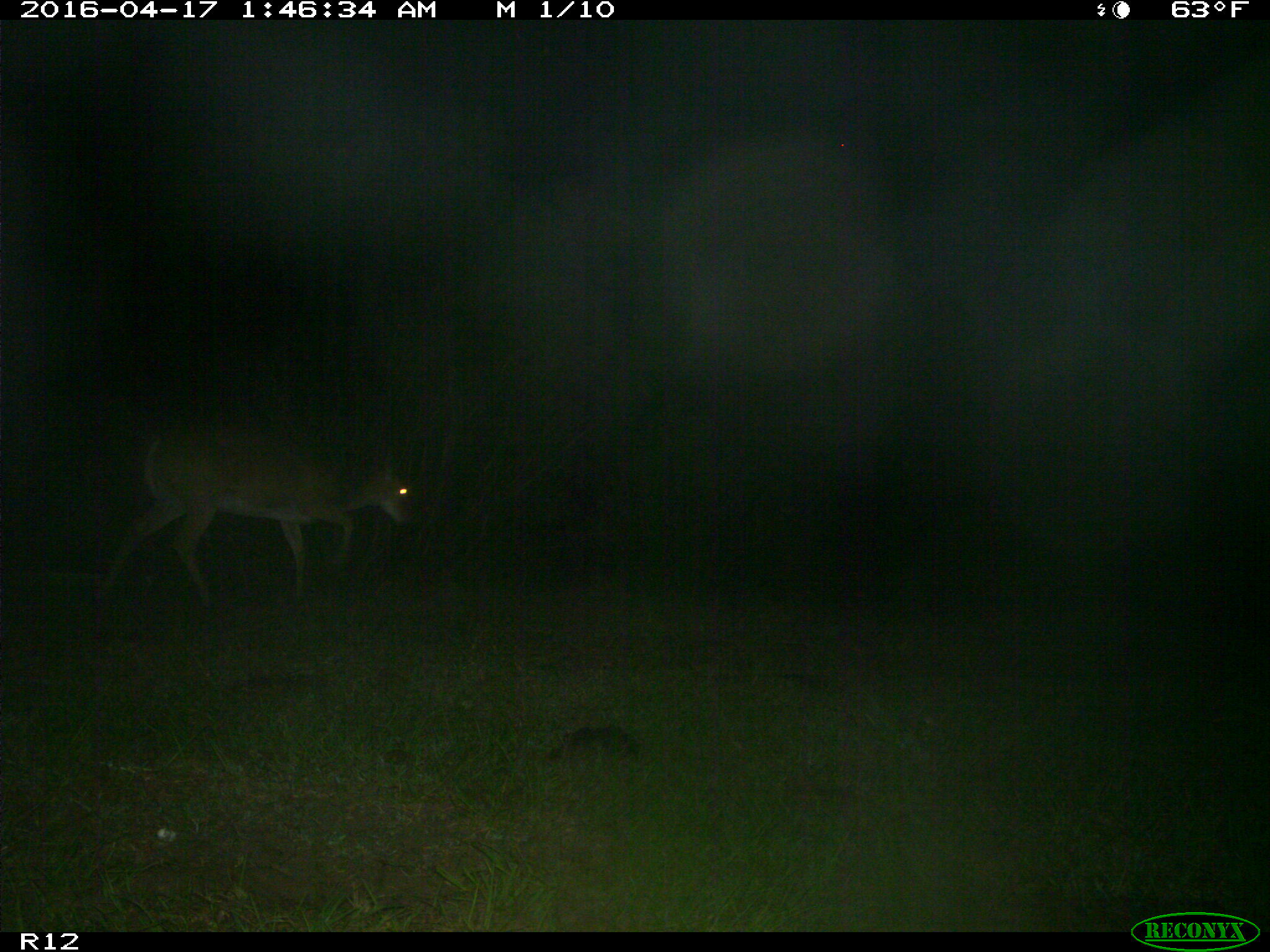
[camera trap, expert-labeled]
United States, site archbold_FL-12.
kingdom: Animalia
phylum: Chordata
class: Mammalia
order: Artiodactyla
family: Cervidae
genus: Odocoileus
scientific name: Odocoileus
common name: deer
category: unidentified deer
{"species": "unidentified deer (deer) (Odocoileus)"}